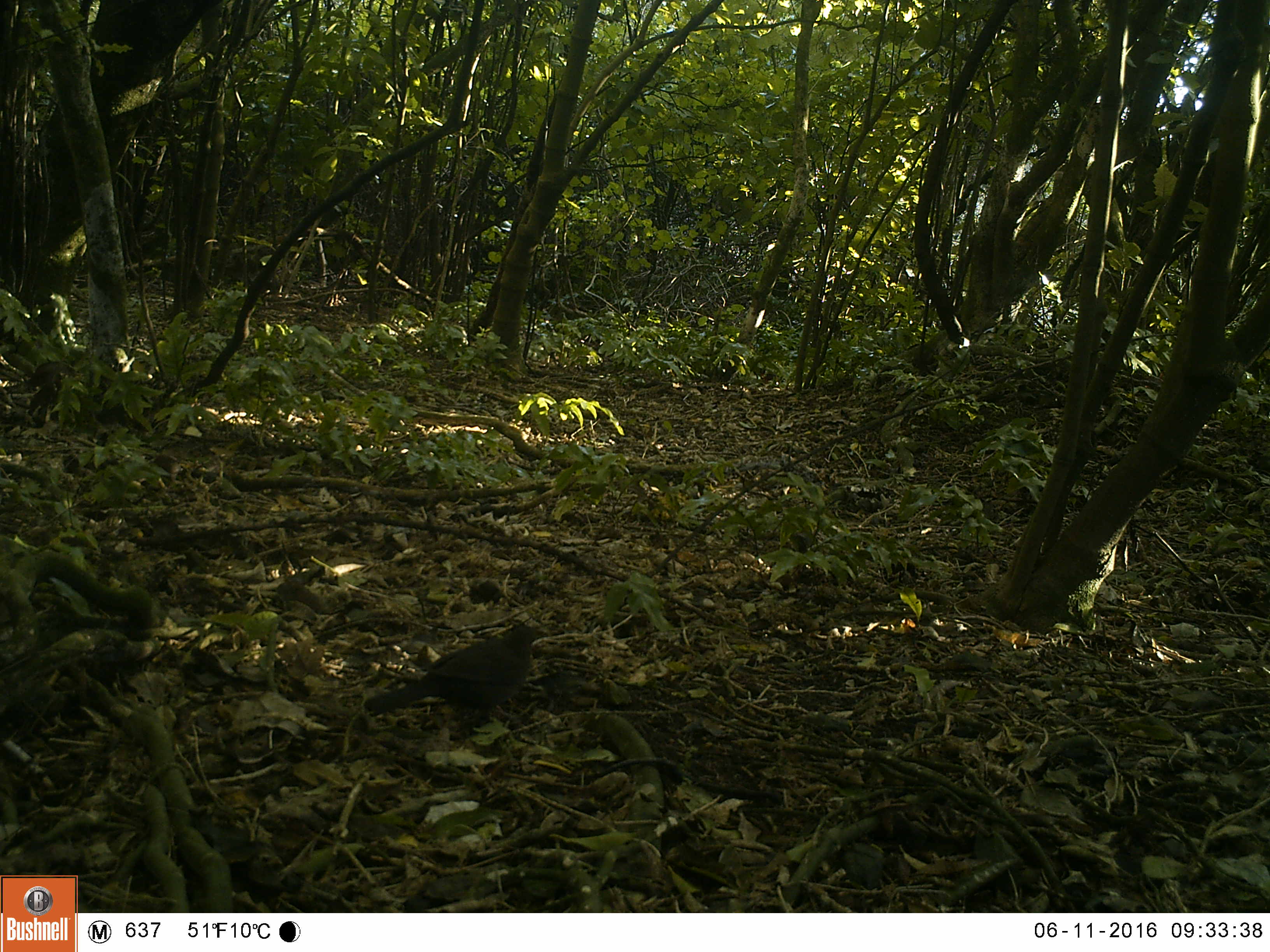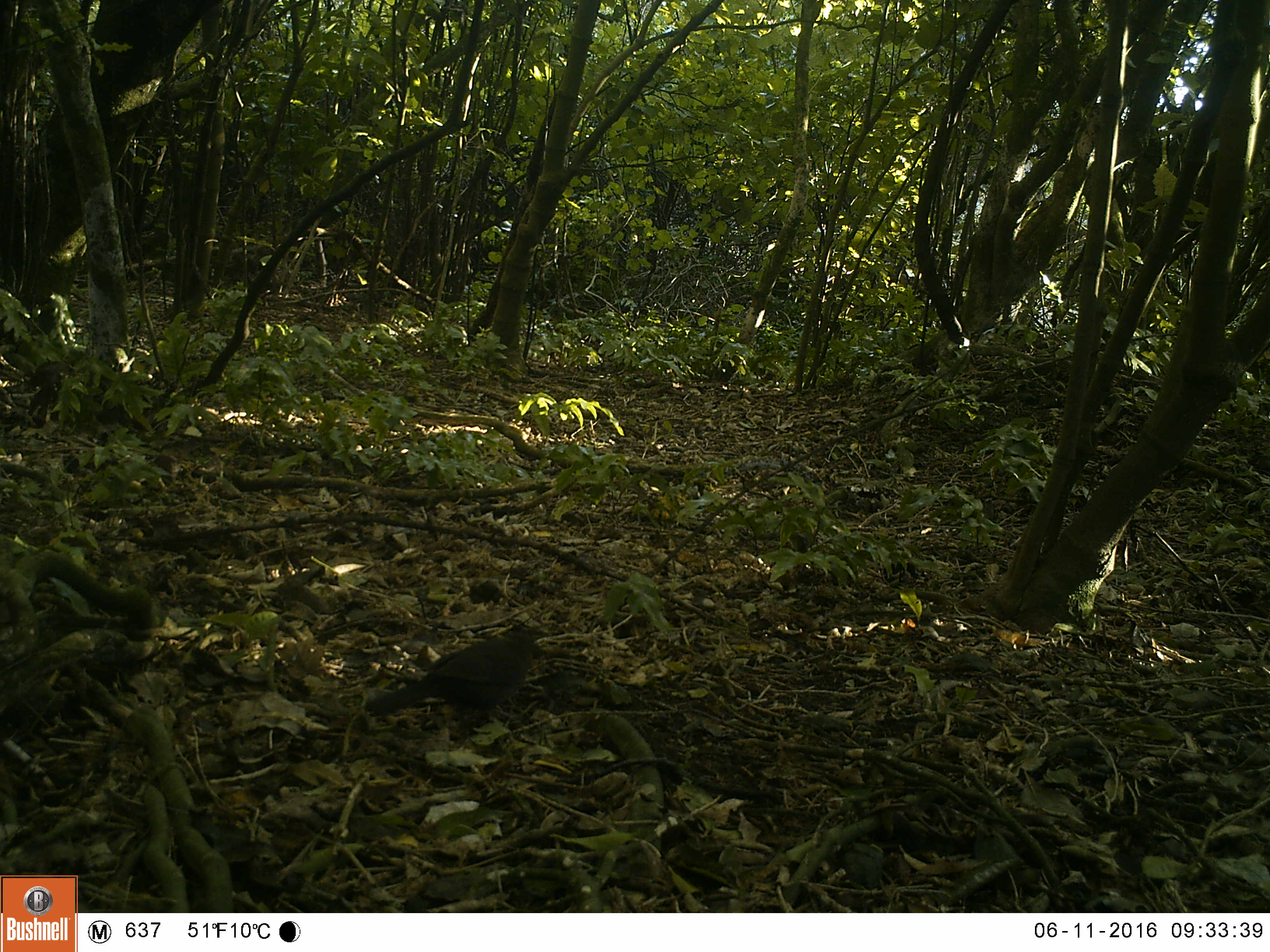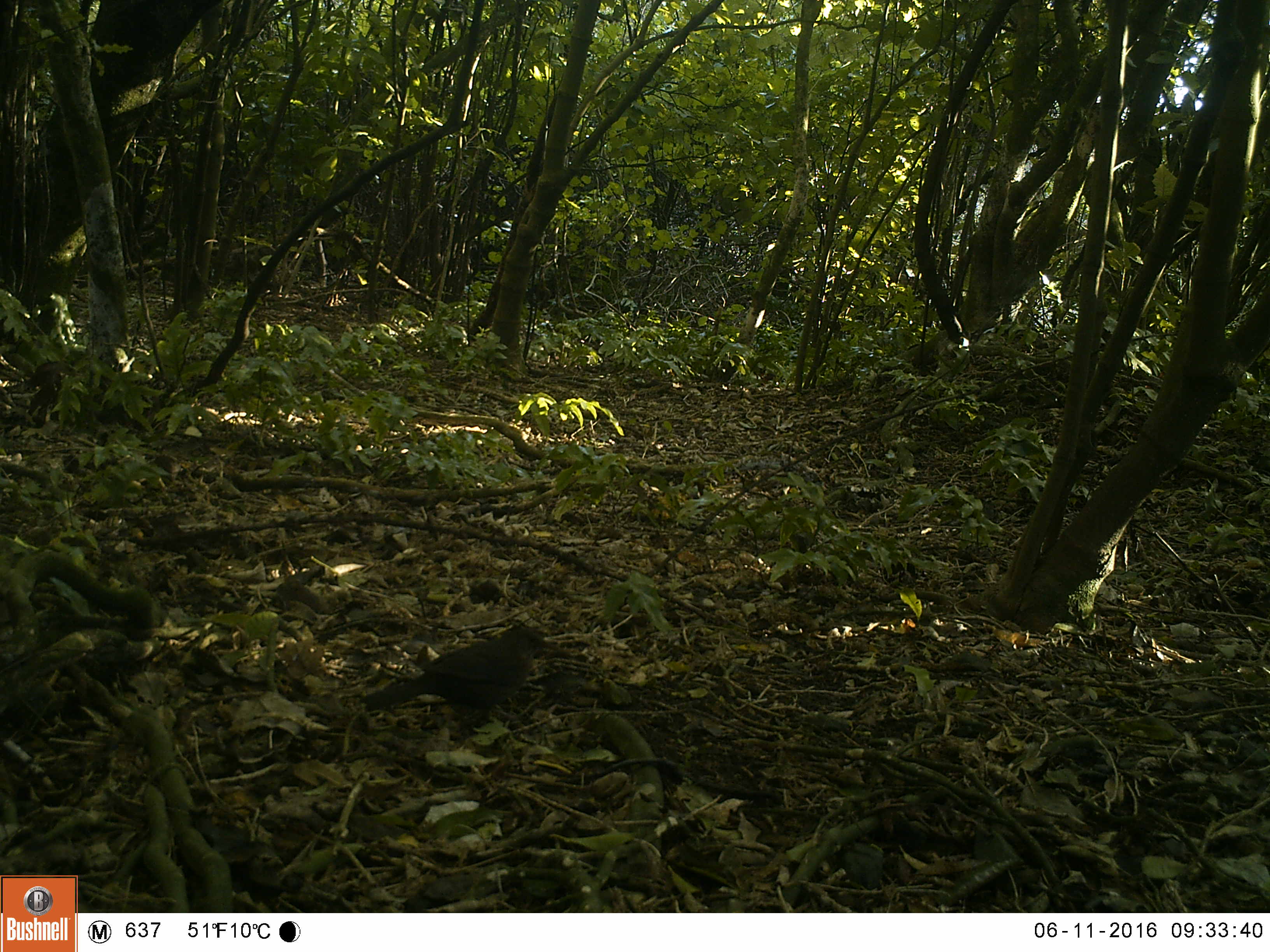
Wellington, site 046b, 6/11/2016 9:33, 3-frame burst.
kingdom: Animalia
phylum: Chordata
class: Aves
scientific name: Aves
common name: bird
Bird (Aves).